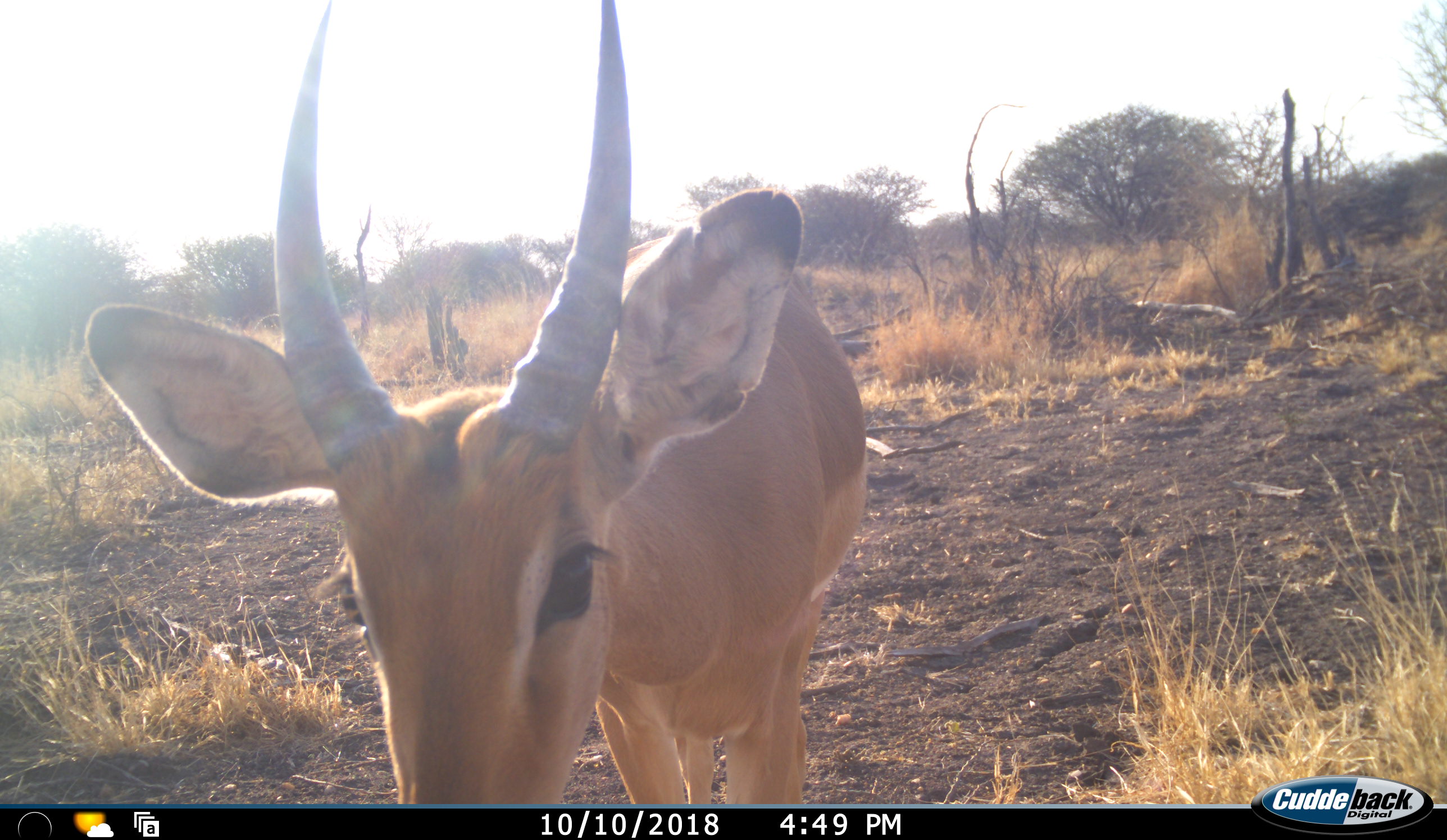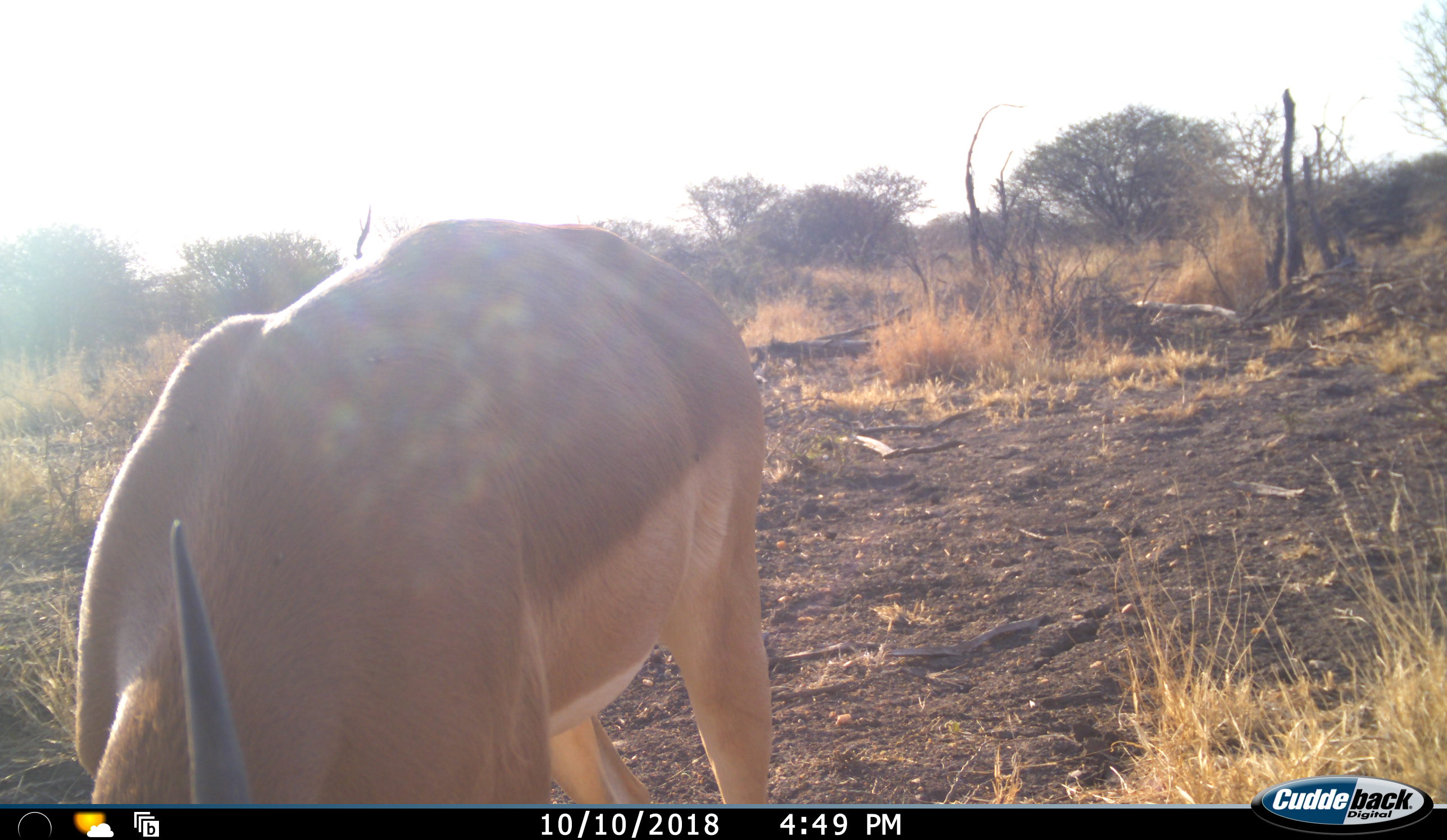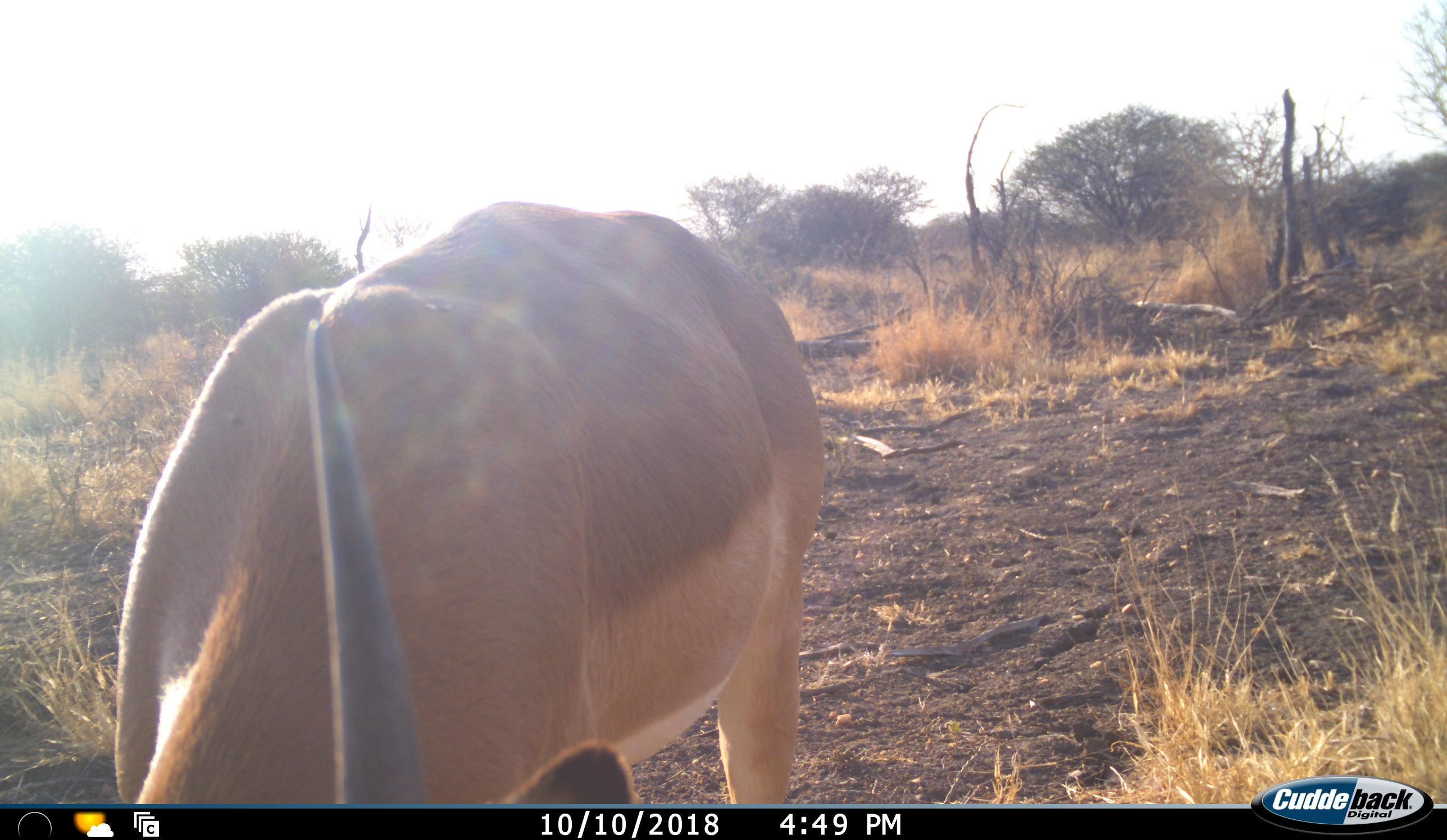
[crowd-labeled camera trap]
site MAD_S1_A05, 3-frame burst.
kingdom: Animalia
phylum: Chordata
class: Mammalia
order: Artiodactyla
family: Bovidae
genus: Aepyceros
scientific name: Aepyceros melampus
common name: impala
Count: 1.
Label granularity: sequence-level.